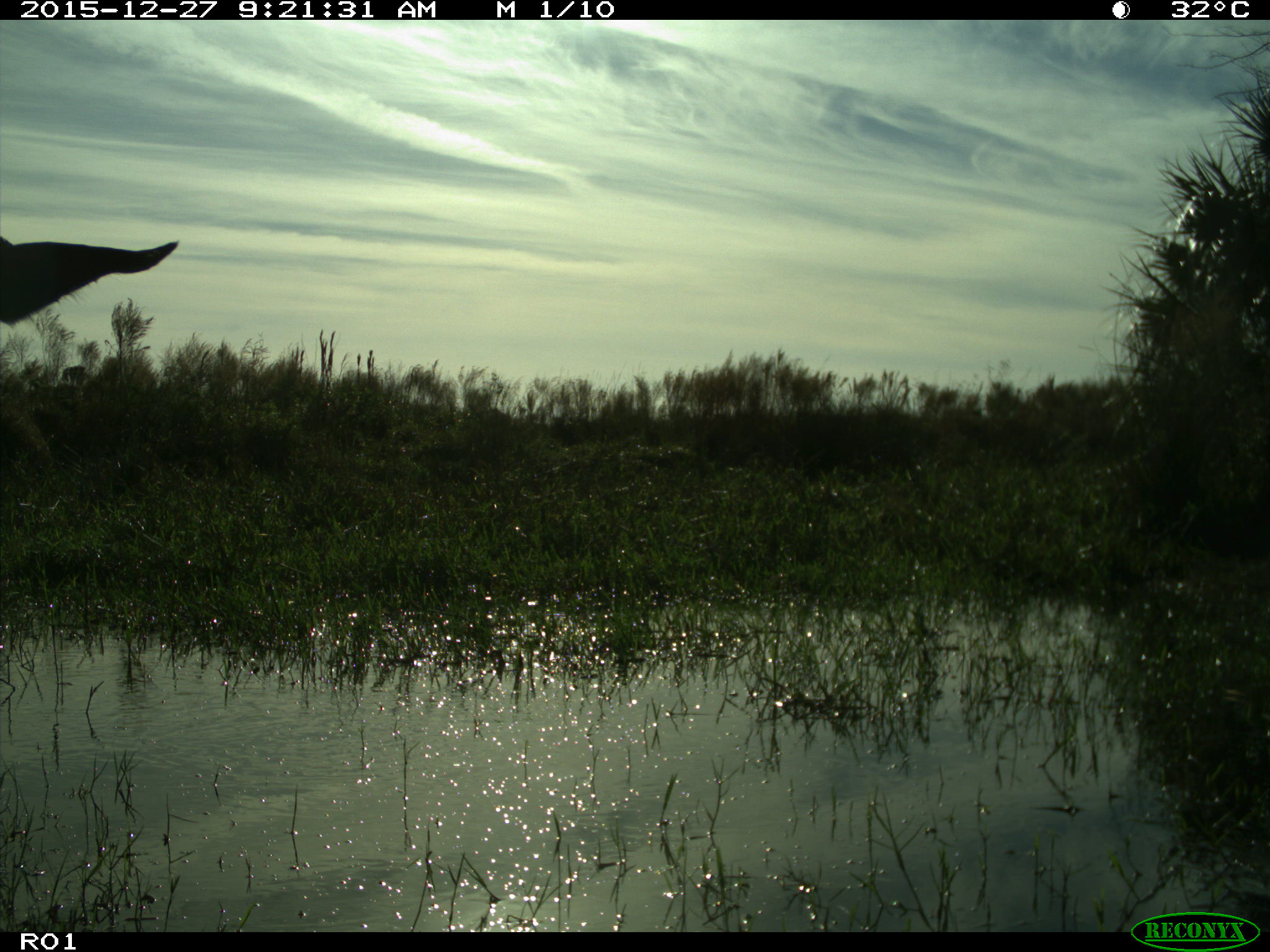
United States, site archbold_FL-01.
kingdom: Animalia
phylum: Chordata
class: Mammalia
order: Artiodactyla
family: Bovidae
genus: Bos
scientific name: Bos taurus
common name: domestic cow